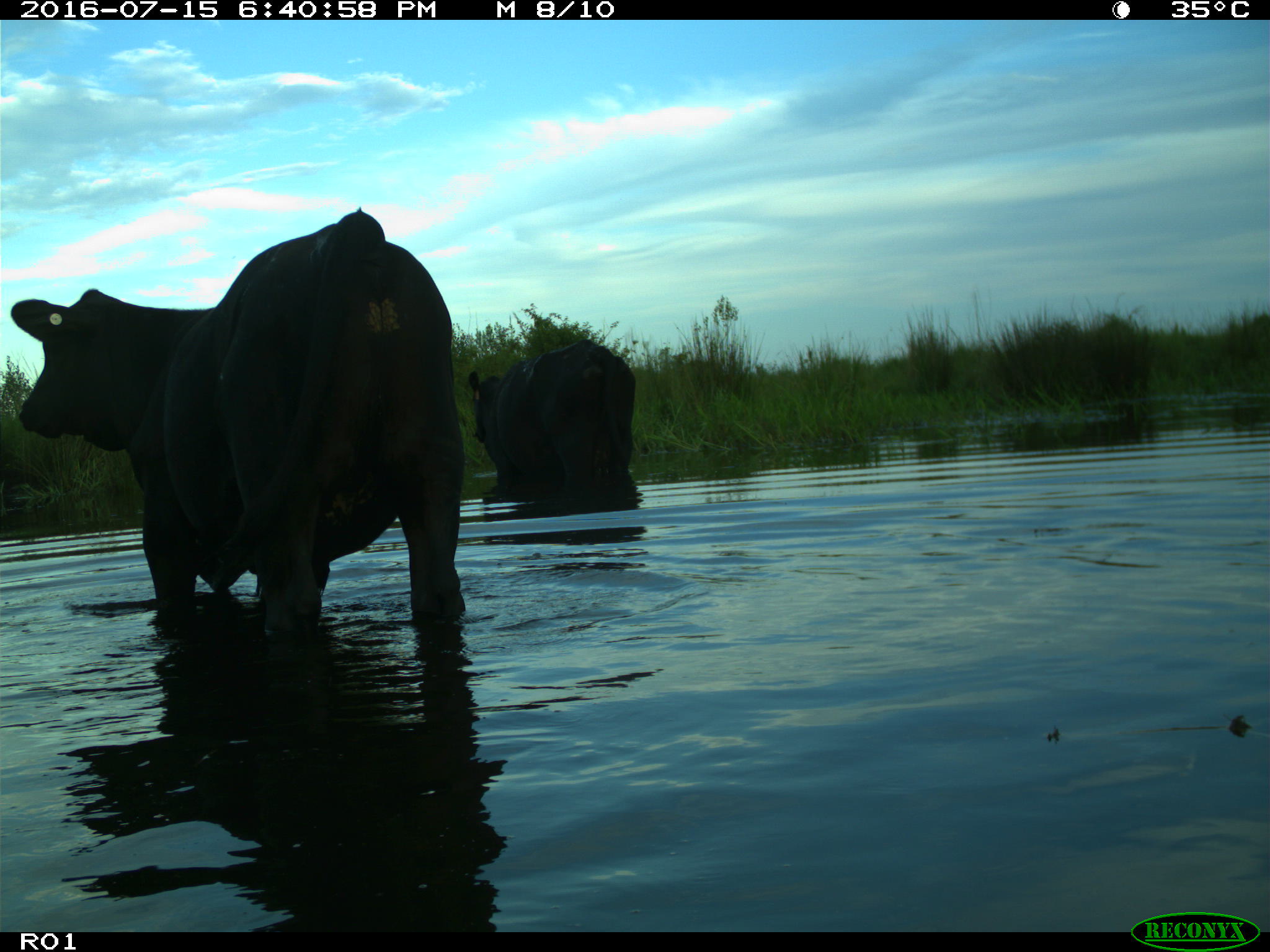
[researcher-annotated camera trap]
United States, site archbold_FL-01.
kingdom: Animalia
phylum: Chordata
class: Mammalia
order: Artiodactyla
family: Bovidae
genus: Bos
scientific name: Bos taurus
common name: domestic cow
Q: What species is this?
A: Bos taurus (domestic cow).